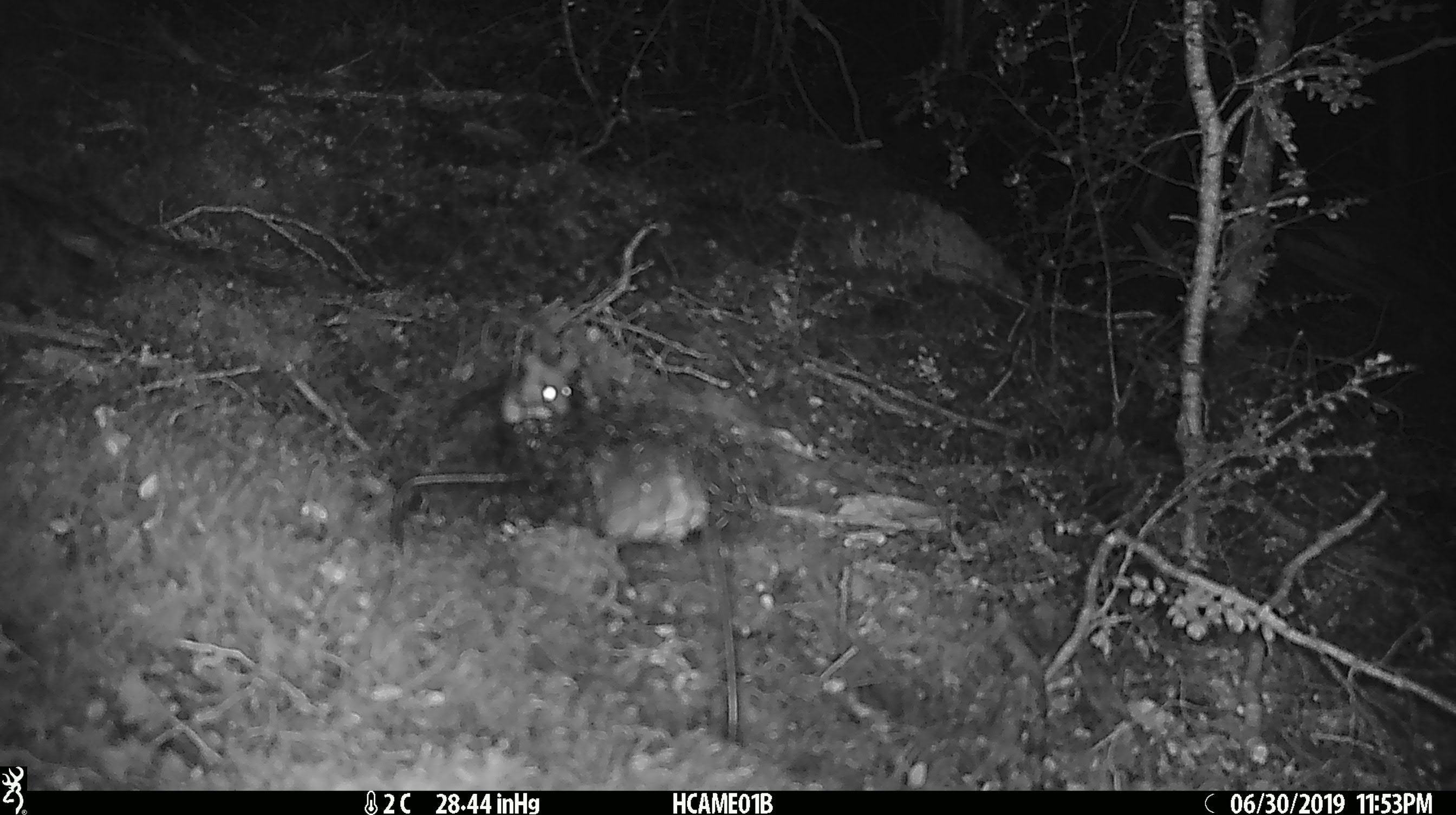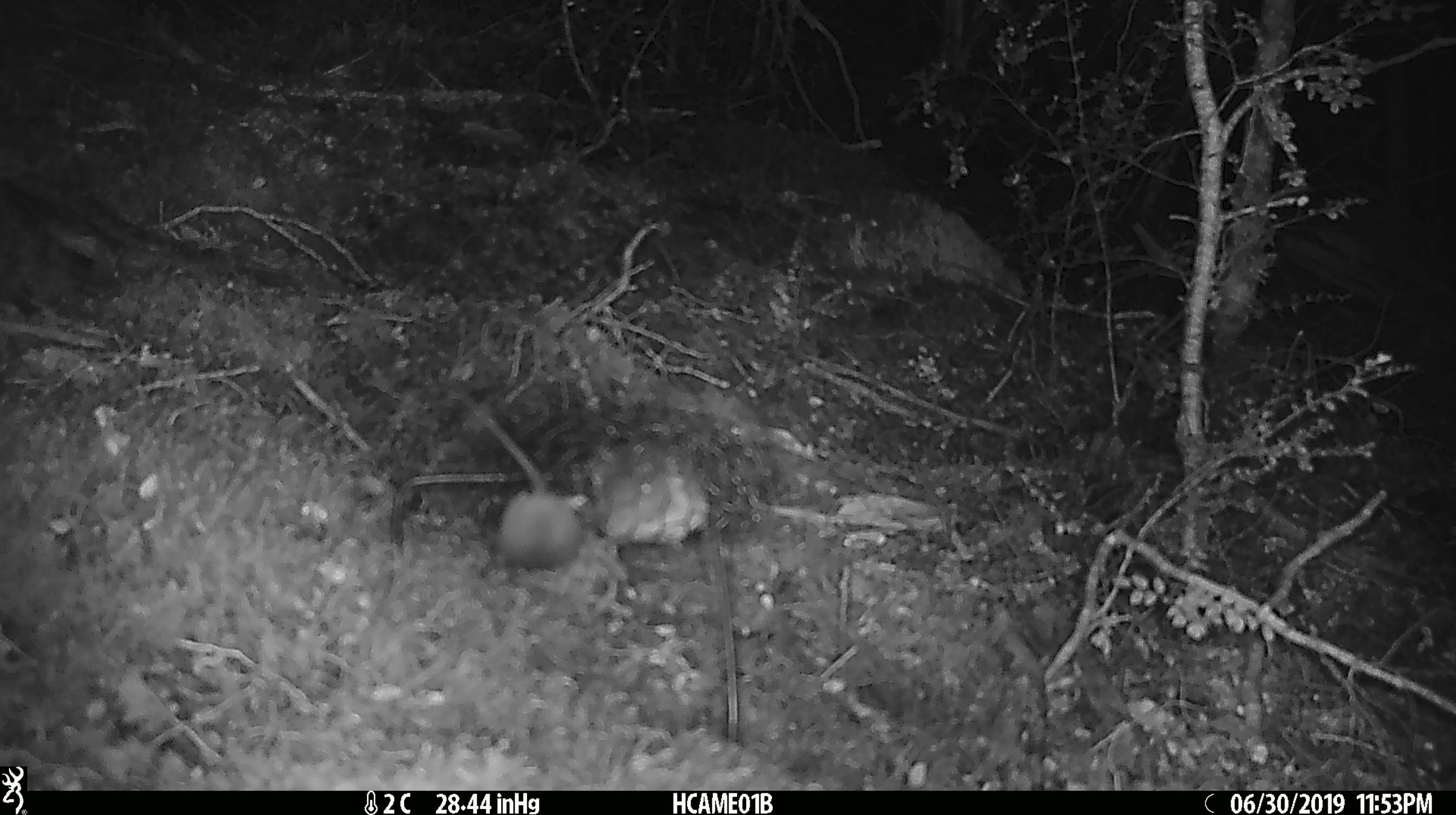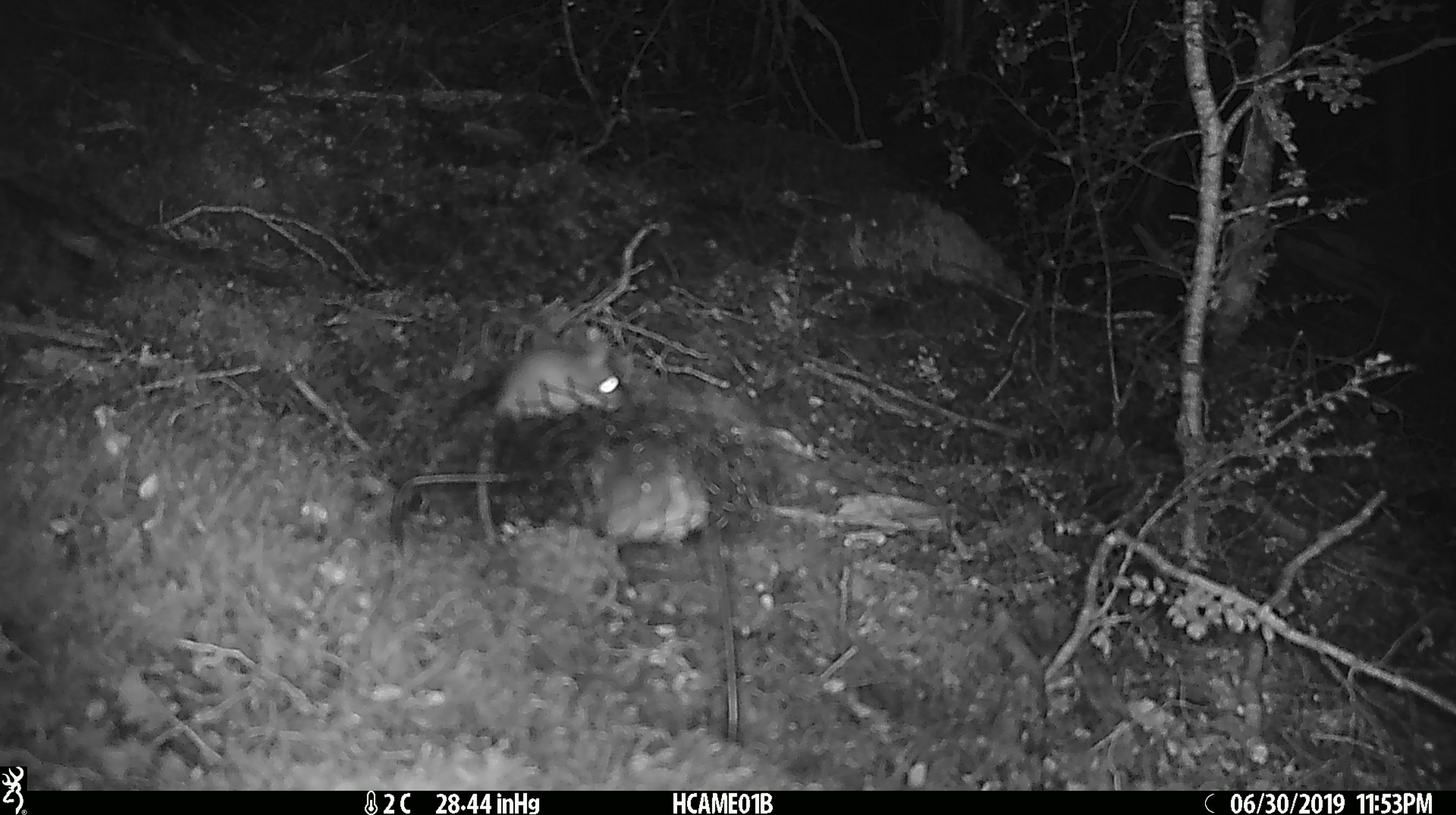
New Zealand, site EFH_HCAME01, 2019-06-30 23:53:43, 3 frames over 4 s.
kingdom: Animalia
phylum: Chordata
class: Mammalia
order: Rodentia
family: Muridae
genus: Mus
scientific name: Mus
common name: mouse